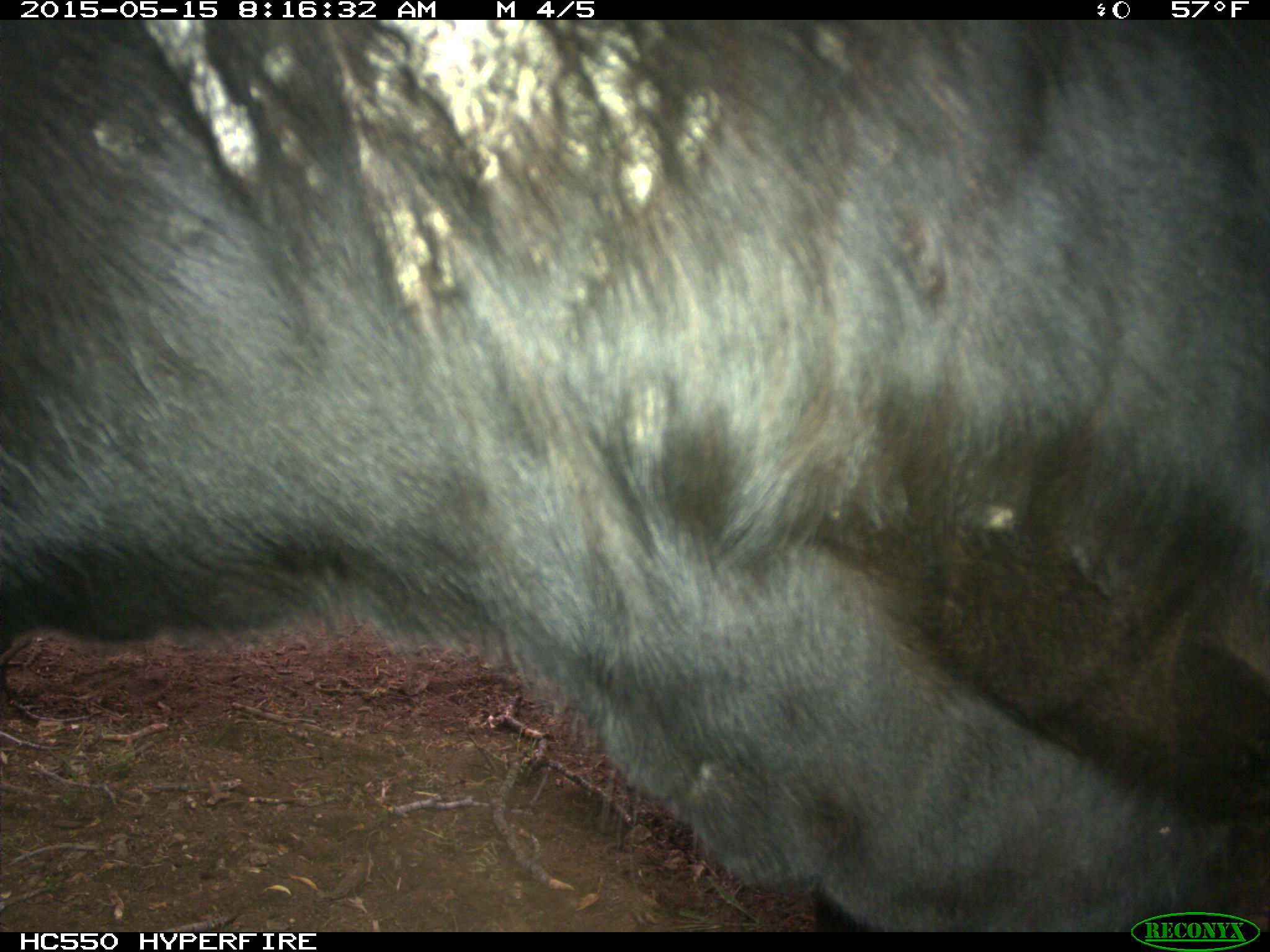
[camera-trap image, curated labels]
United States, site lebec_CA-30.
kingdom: Animalia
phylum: Chordata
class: Mammalia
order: Artiodactyla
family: Bovidae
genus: Bos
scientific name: Bos taurus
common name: domestic cow